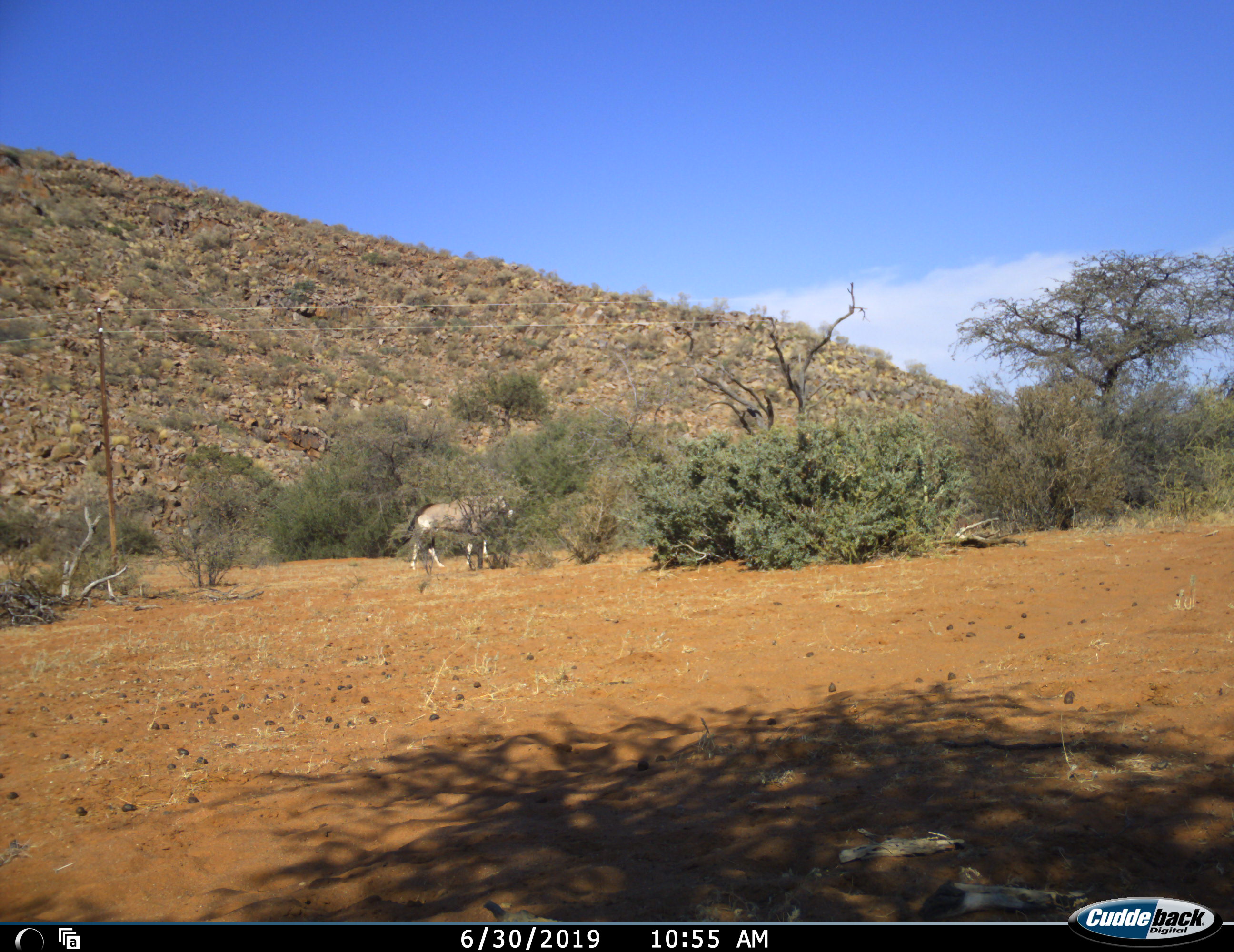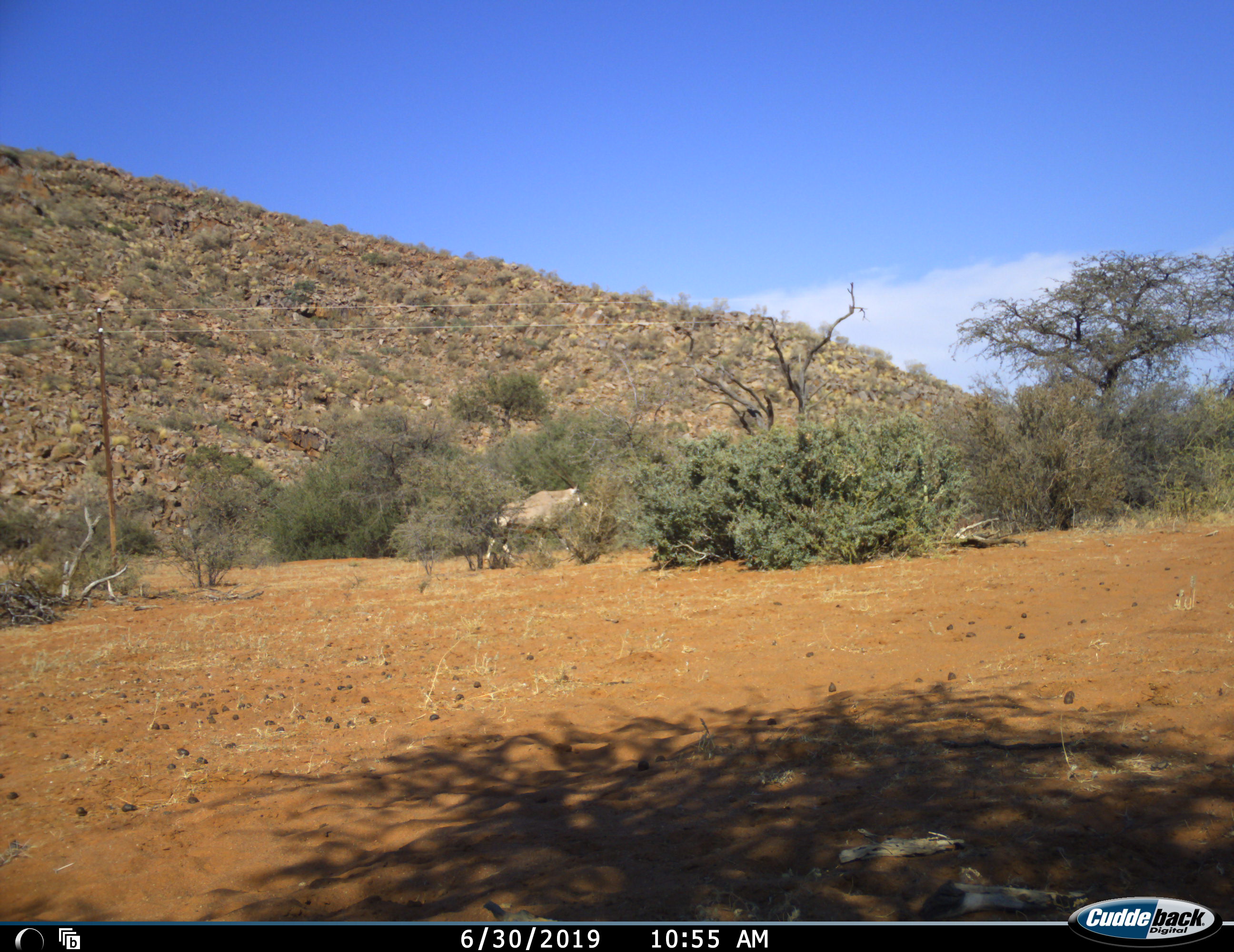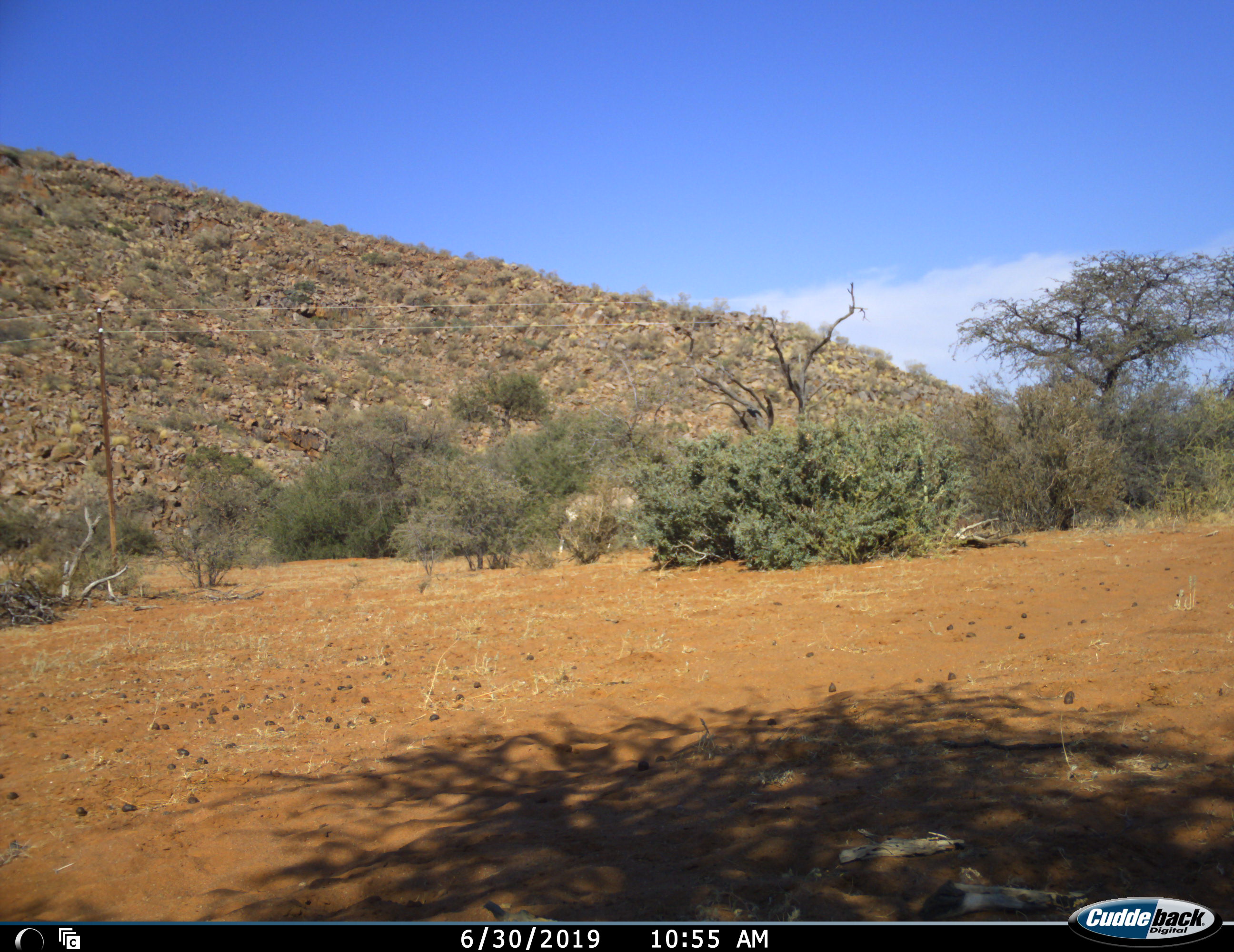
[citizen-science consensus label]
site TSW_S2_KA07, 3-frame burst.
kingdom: Animalia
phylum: Chordata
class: Mammalia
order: Artiodactyla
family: Bovidae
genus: Oryx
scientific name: Oryx gazella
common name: gemsbok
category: oryx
Oryx (gemsbok) (Oryx gazella), count 1. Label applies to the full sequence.